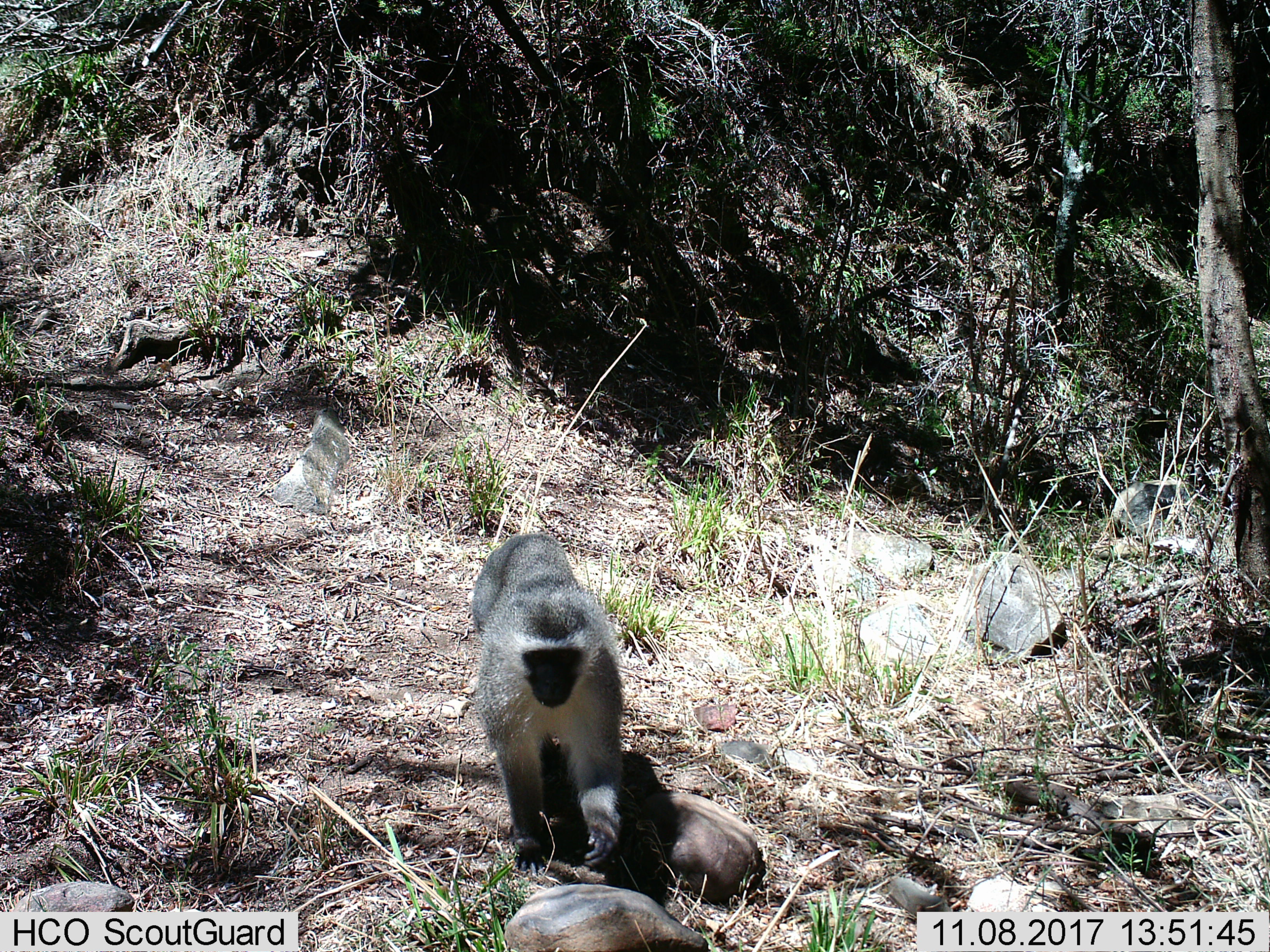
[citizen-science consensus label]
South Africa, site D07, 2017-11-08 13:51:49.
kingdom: Animalia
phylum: Chordata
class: Mammalia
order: Primates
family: Cercopithecidae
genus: Chlorocebus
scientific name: Chlorocebus pygerythrus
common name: vervet monkey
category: monkeyvervet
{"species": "monkeyvervet (vervet monkey) (Chlorocebus pygerythrus)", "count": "1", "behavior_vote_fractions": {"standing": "33%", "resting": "0%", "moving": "67%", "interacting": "0%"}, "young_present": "0%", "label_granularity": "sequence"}